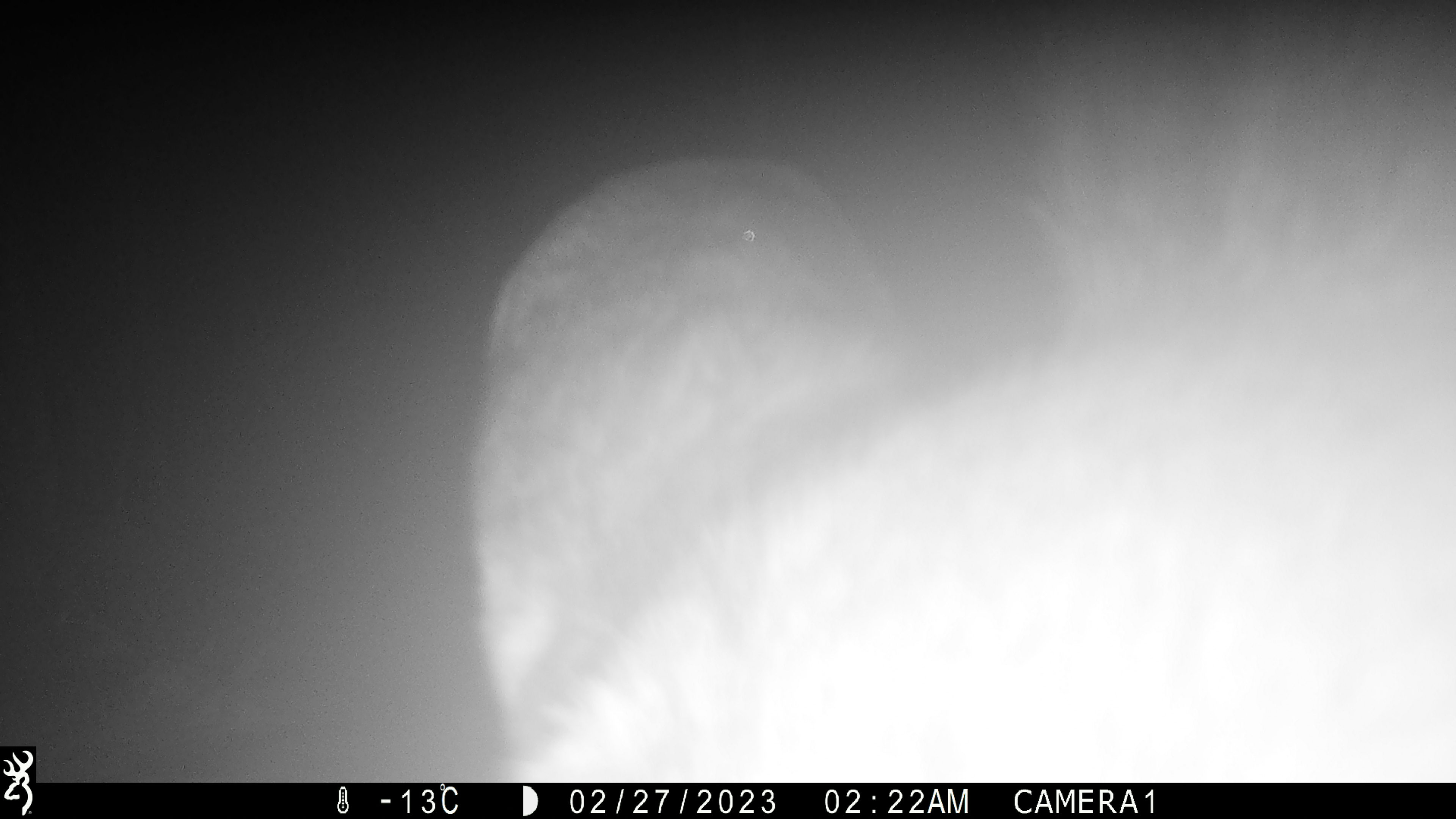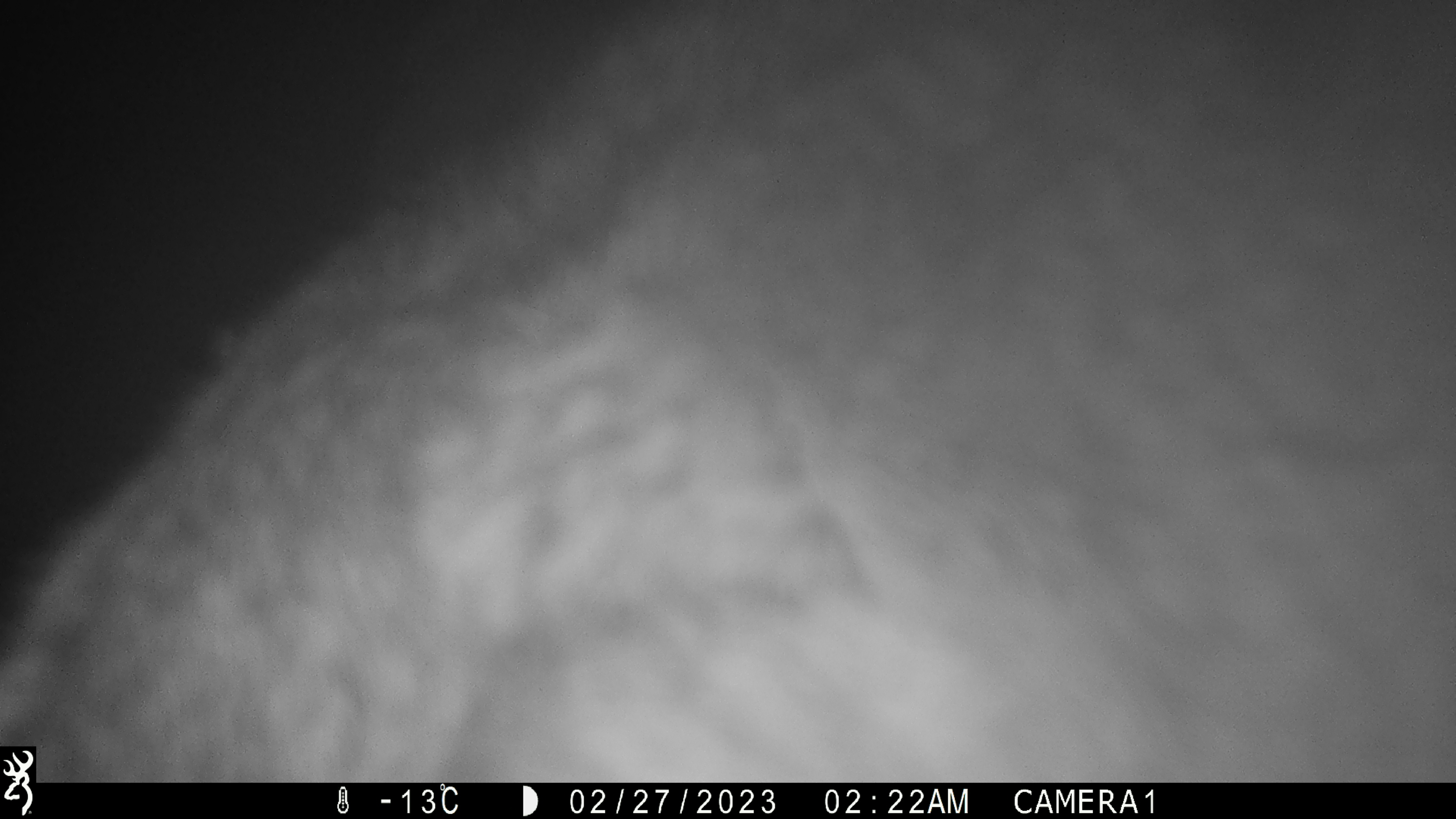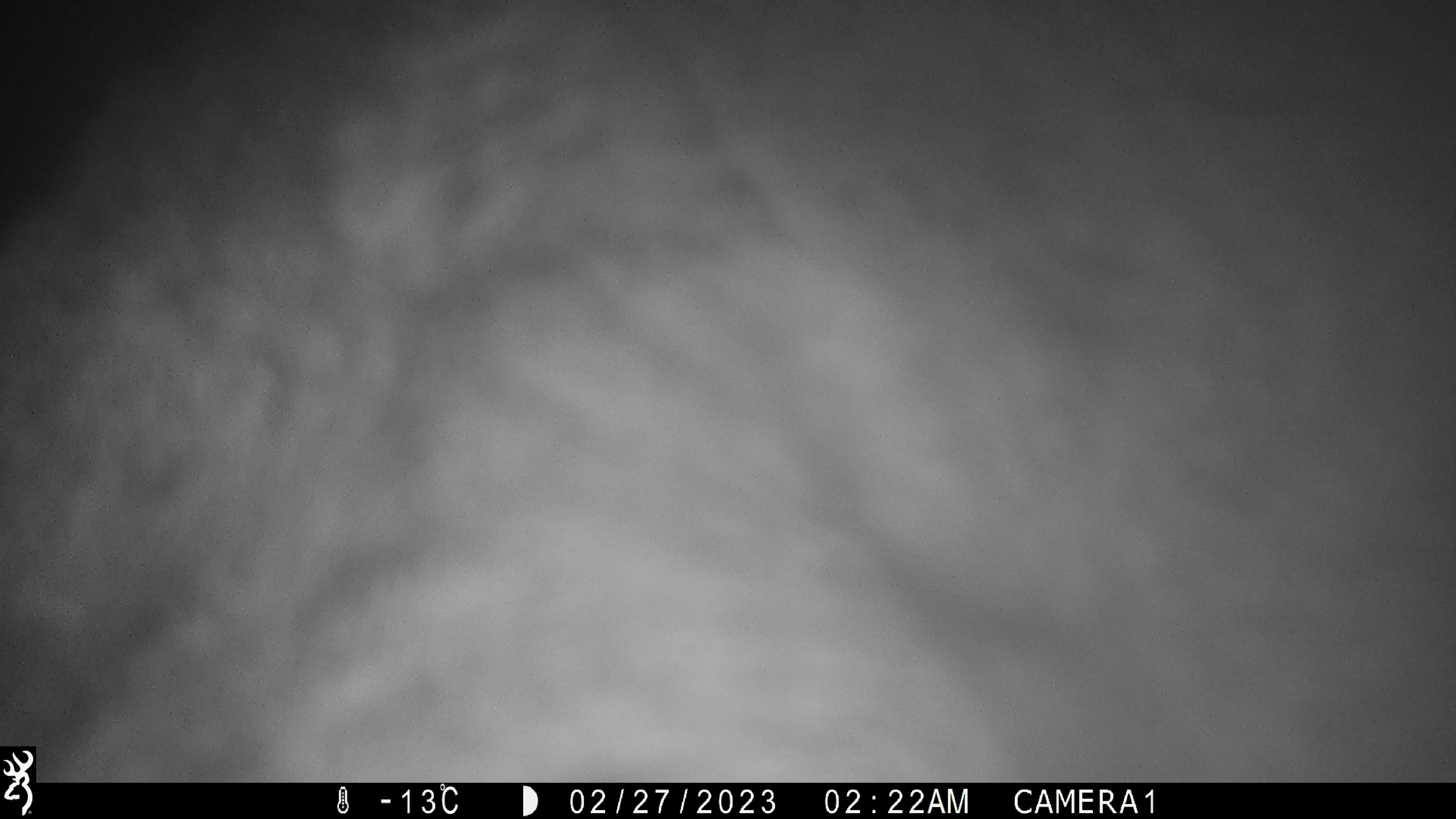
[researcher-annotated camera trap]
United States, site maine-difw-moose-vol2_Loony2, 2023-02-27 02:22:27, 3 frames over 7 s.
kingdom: Animalia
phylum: Chordata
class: Mammalia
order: Artiodactyla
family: Cervidae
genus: Alces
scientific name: Alces alces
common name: moose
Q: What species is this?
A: Moose (Alces alces).